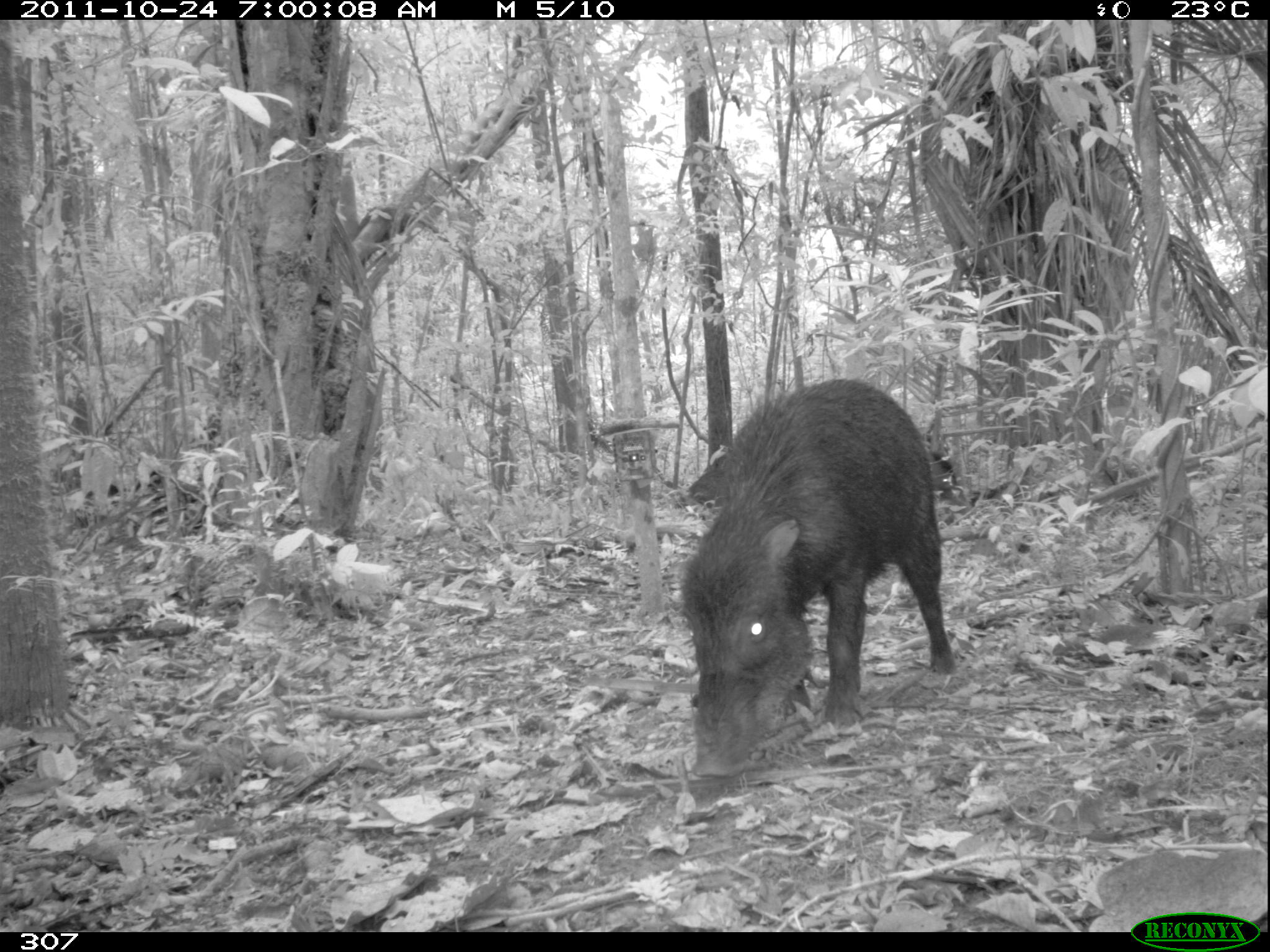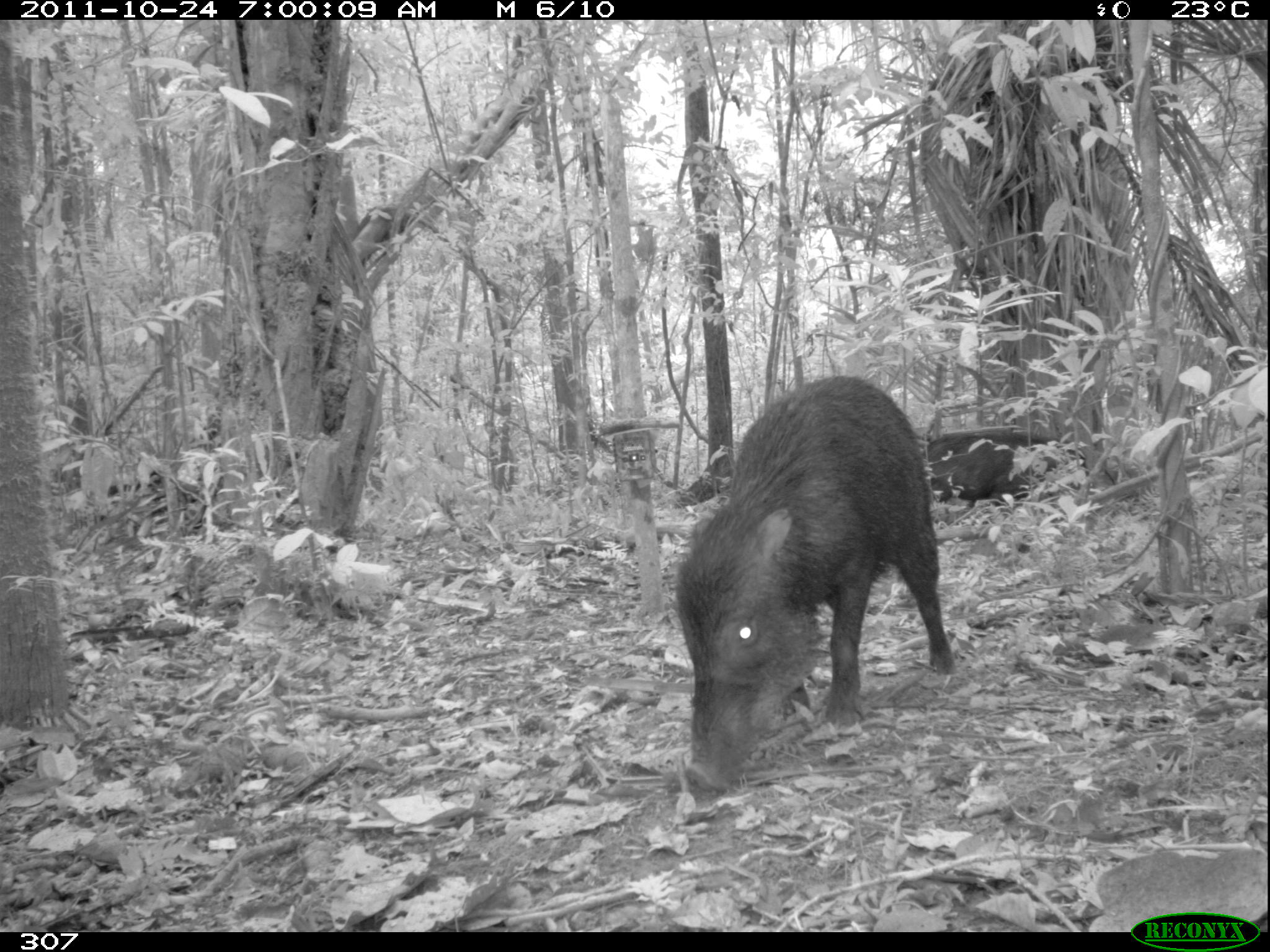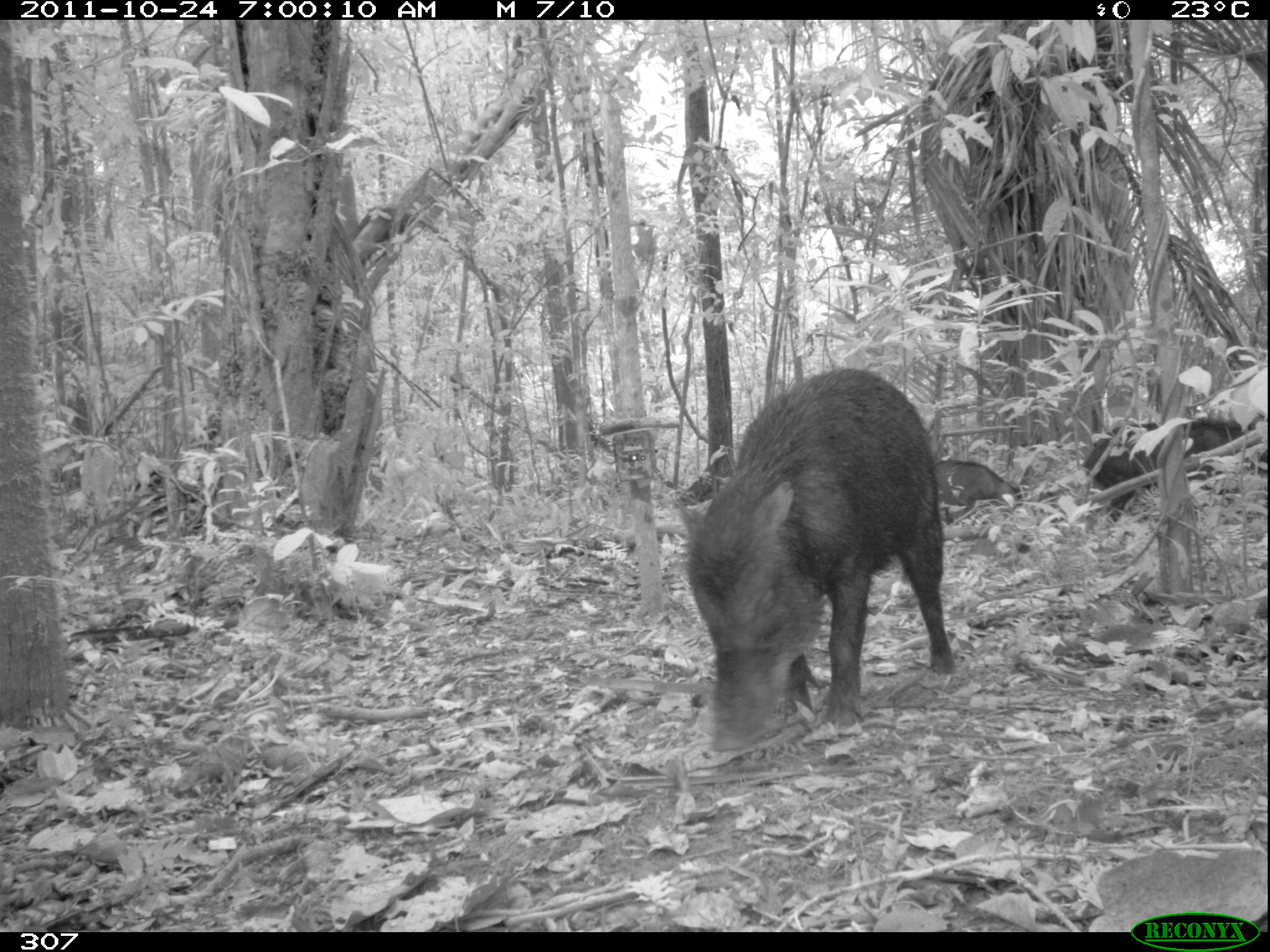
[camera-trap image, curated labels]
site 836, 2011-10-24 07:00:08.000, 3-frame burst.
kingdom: Animalia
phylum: Chordata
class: Mammalia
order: Artiodactyla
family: Tayassuidae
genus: Tayassu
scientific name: Tayassu pecari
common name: white-lipped peccary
Tayassu pecari (white-lipped peccary).